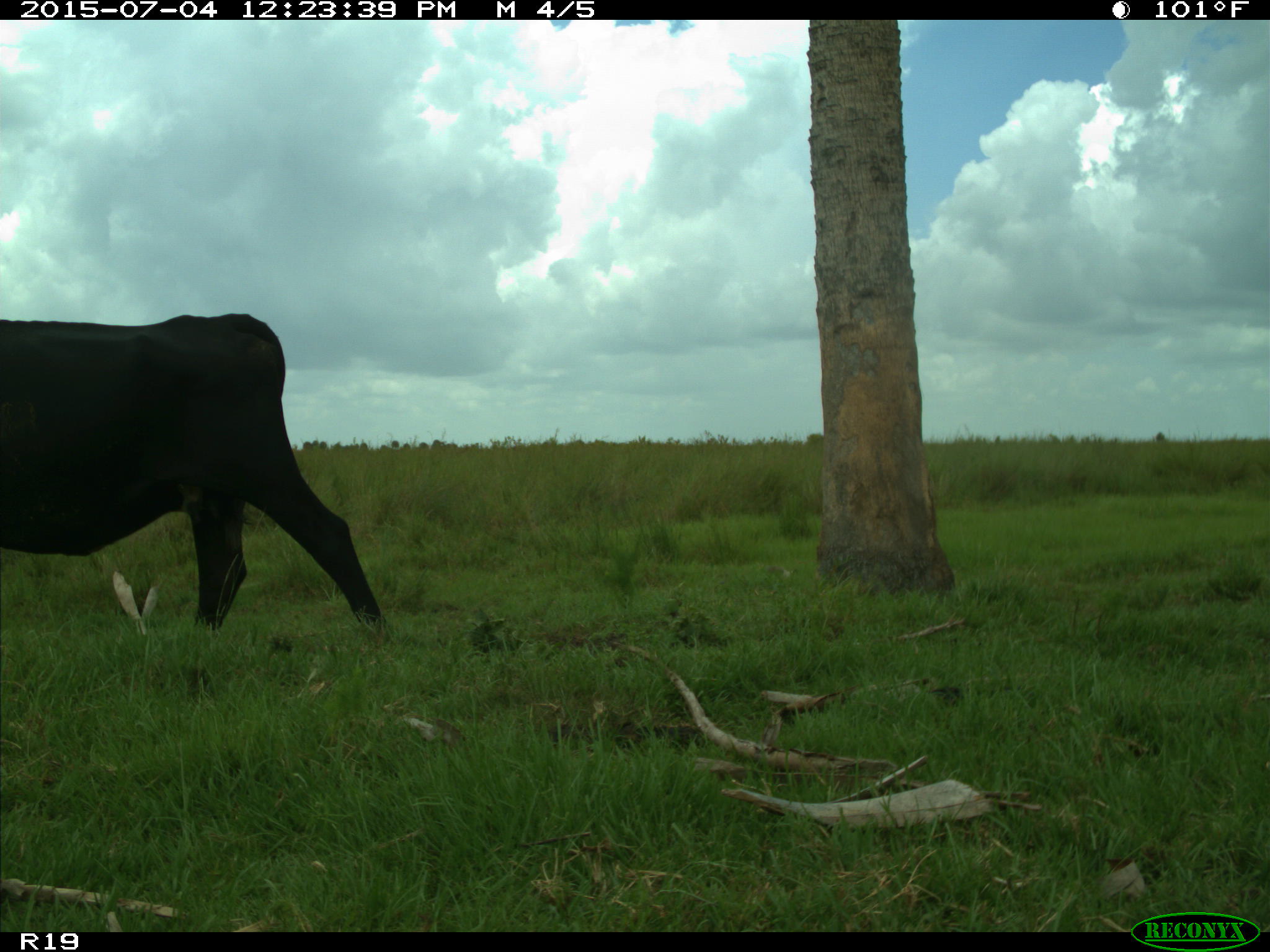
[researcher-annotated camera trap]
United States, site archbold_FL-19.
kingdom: Animalia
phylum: Chordata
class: Mammalia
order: Artiodactyla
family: Bovidae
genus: Bos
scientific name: Bos taurus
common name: domestic cow